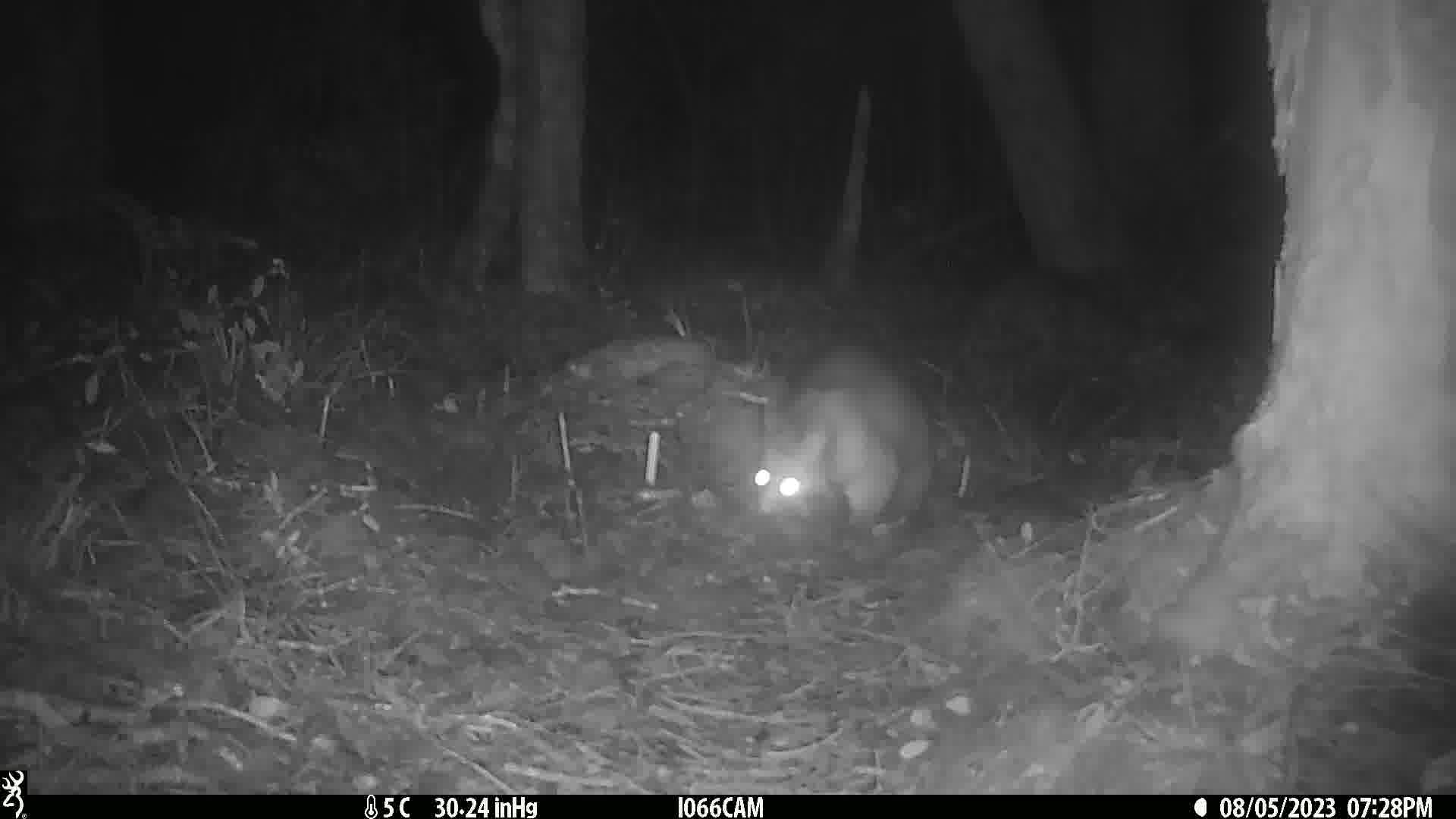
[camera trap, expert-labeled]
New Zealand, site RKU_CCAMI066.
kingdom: Animalia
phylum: Chordata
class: Mammalia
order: Diprotodontia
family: Phalangeridae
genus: Trichosurus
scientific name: Trichosurus vulpecula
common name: common brushtail possum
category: possum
Possum (common brushtail possum) (Trichosurus vulpecula).